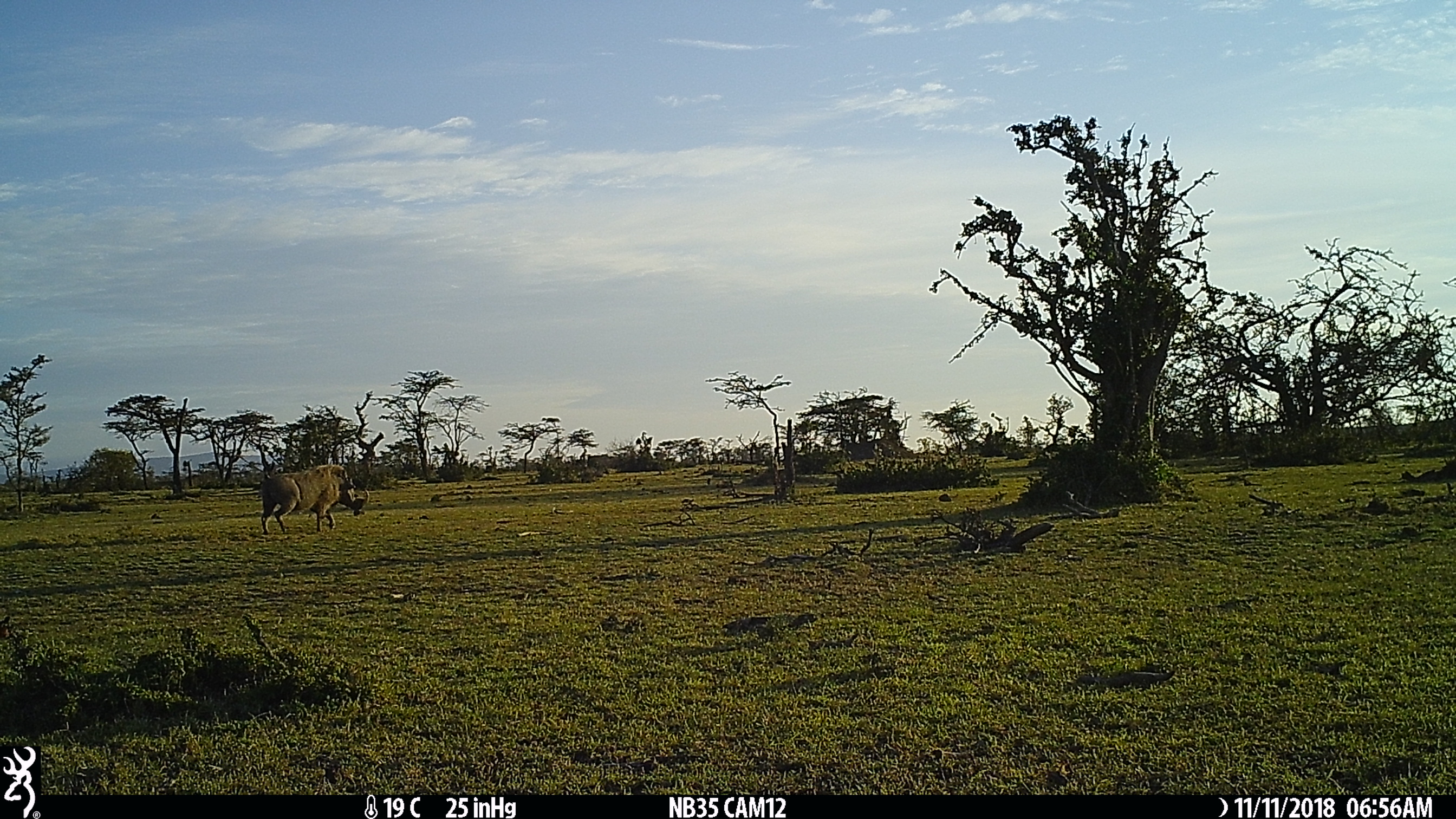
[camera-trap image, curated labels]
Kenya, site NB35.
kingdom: Animalia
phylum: Chordata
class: Mammalia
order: Artiodactyla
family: Suidae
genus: Phacochoerus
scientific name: Phacochoerus africanus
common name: common warthog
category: warthog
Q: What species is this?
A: Warthog (common warthog) (Phacochoerus africanus).